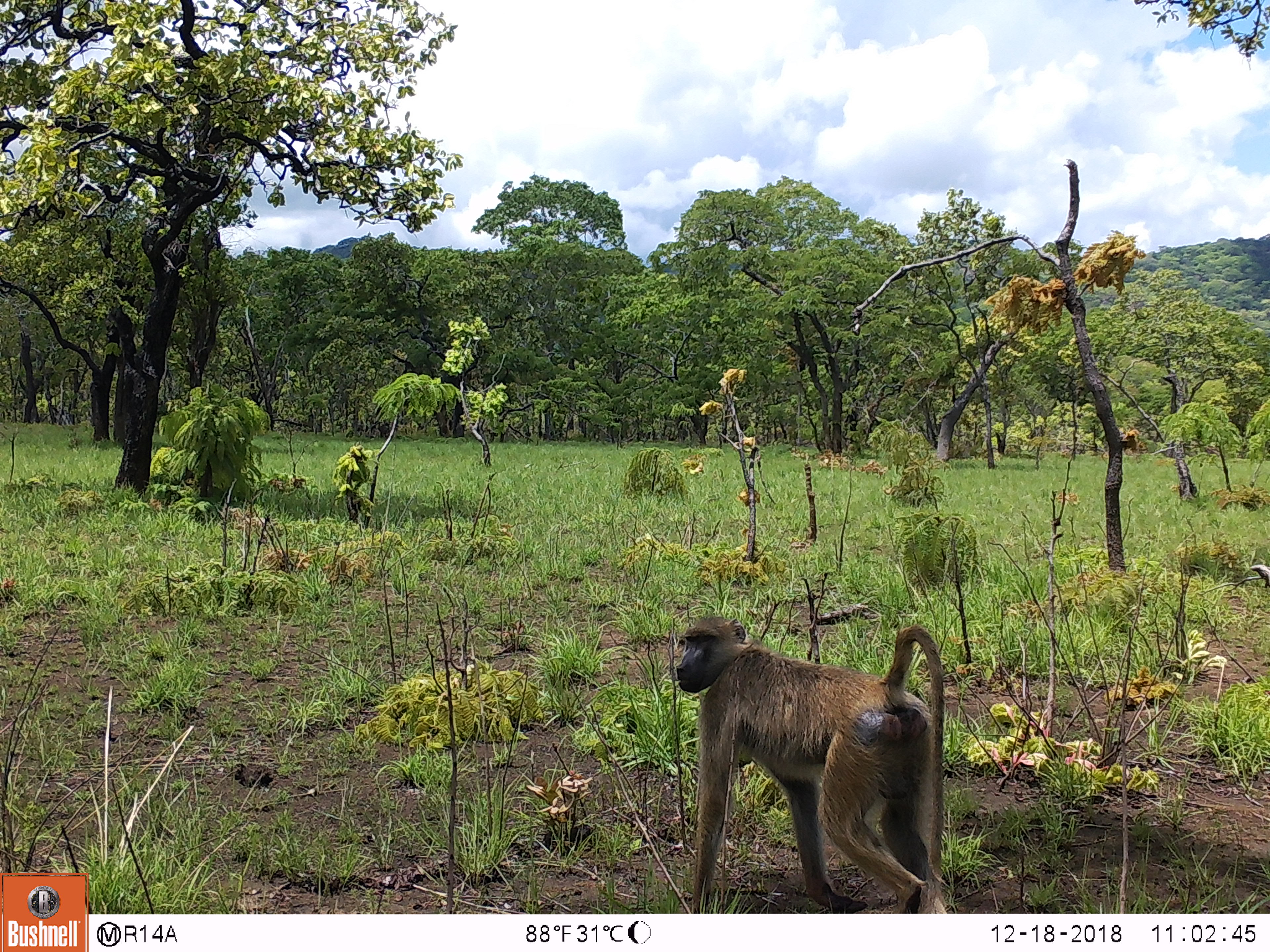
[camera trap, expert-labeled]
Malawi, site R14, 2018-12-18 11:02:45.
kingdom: Animalia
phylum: Chordata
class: Mammalia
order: Primates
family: Cercopithecidae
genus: Papio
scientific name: Papio cynocephalus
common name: yellow baboon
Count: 1.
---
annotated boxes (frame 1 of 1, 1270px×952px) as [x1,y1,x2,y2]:
yellow baboon: [669,610,959,911]